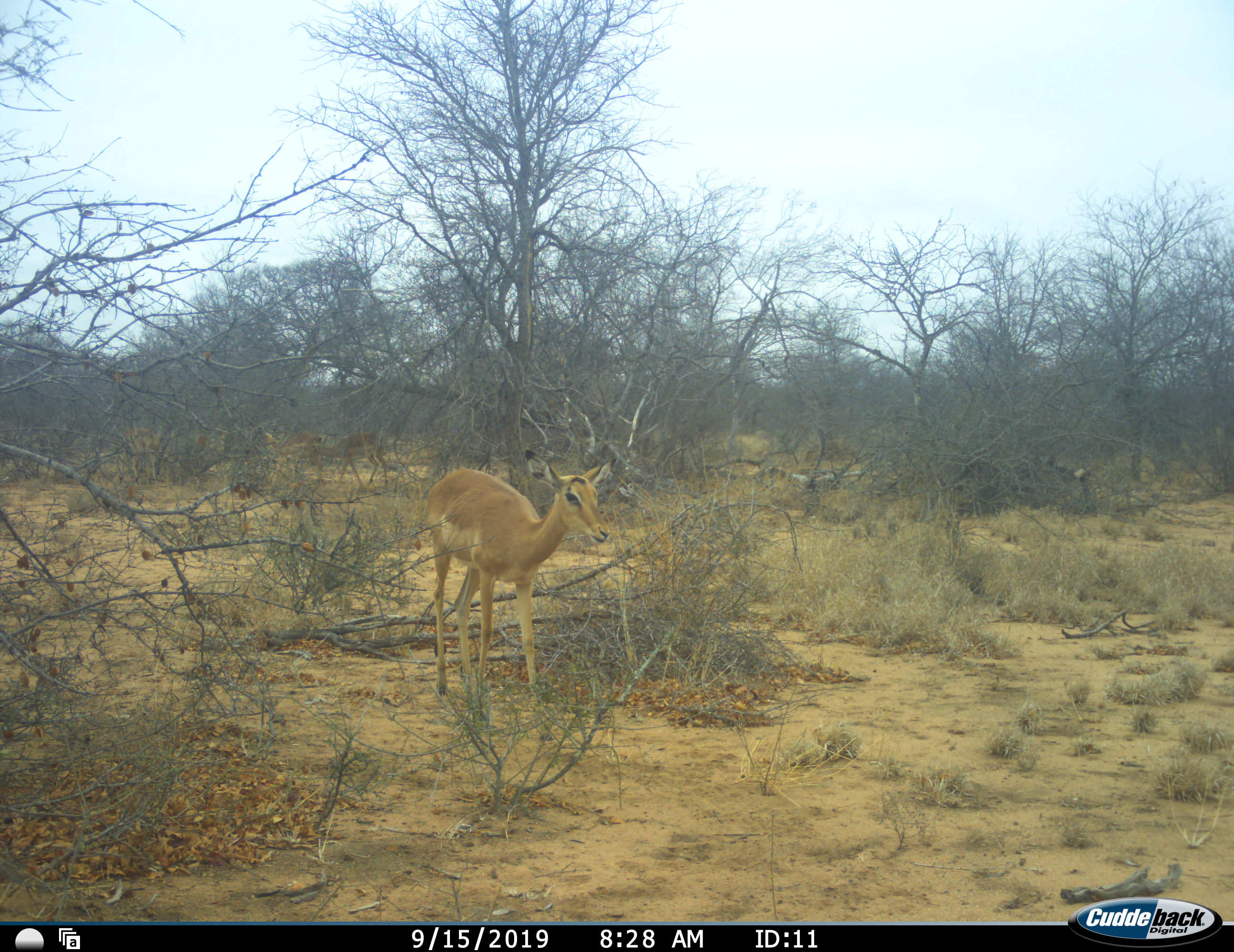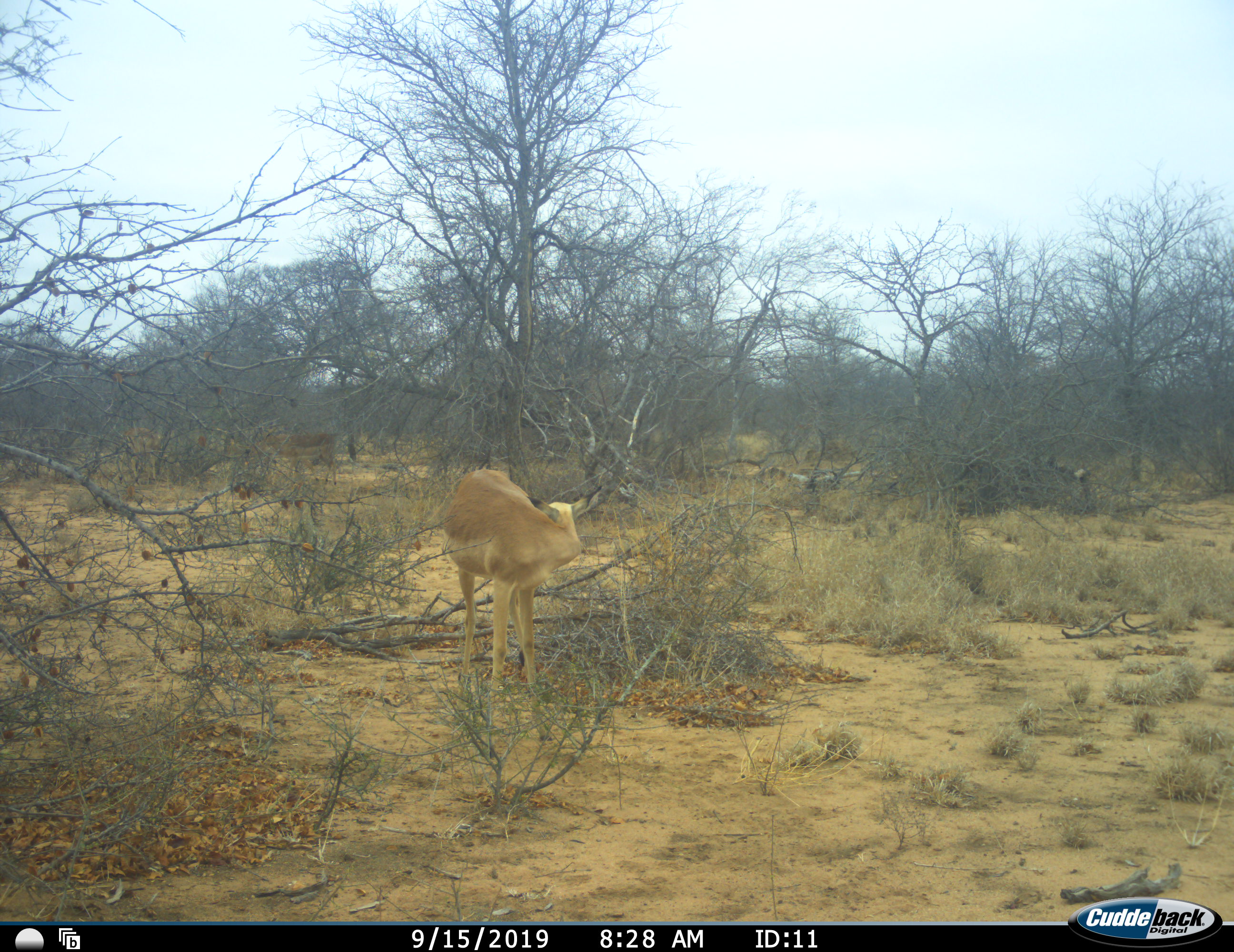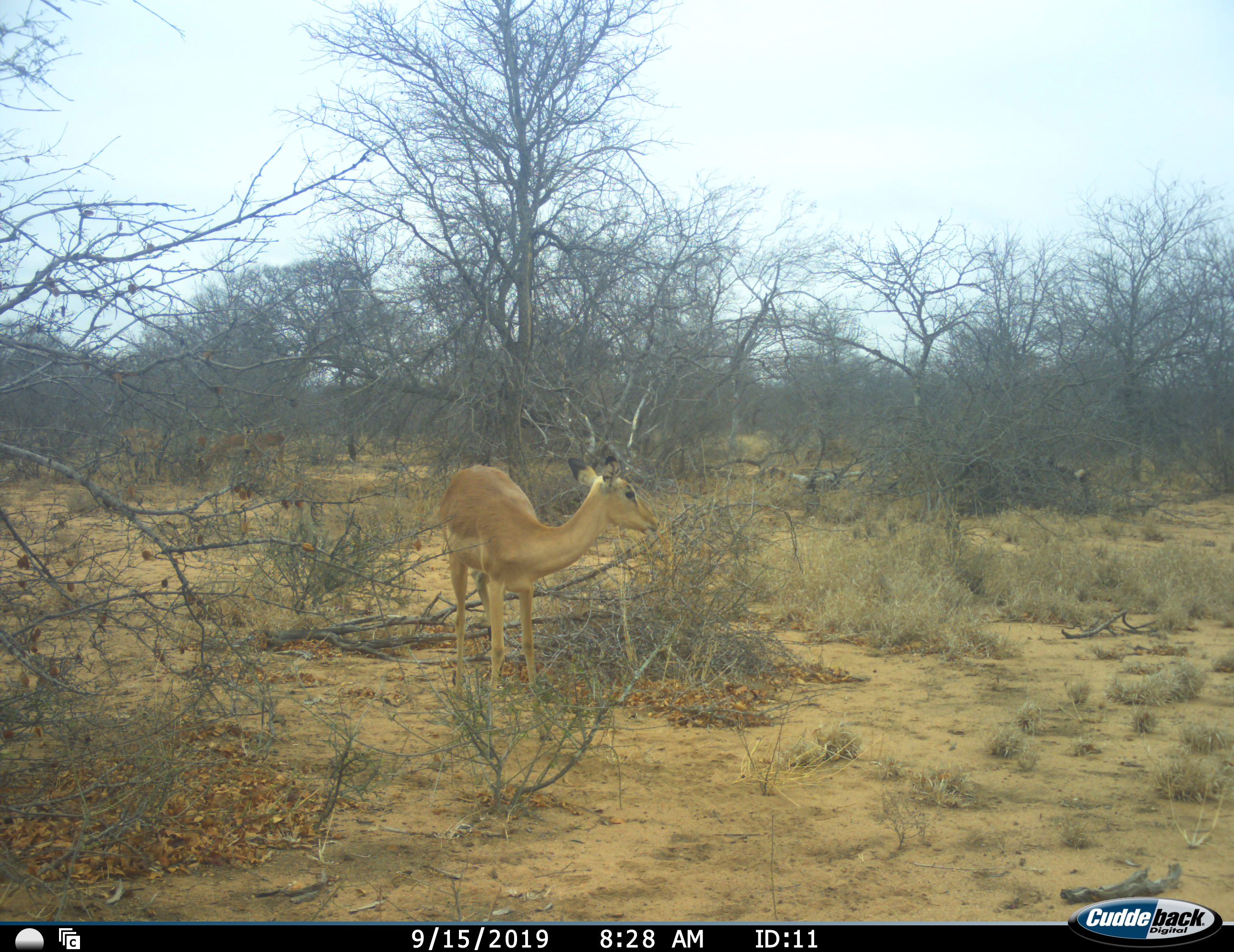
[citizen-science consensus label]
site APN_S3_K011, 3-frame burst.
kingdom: Animalia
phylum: Chordata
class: Mammalia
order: Artiodactyla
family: Bovidae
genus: Aepyceros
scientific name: Aepyceros melampus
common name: impala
Impala (Aepyceros melampus), count 1. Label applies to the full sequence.